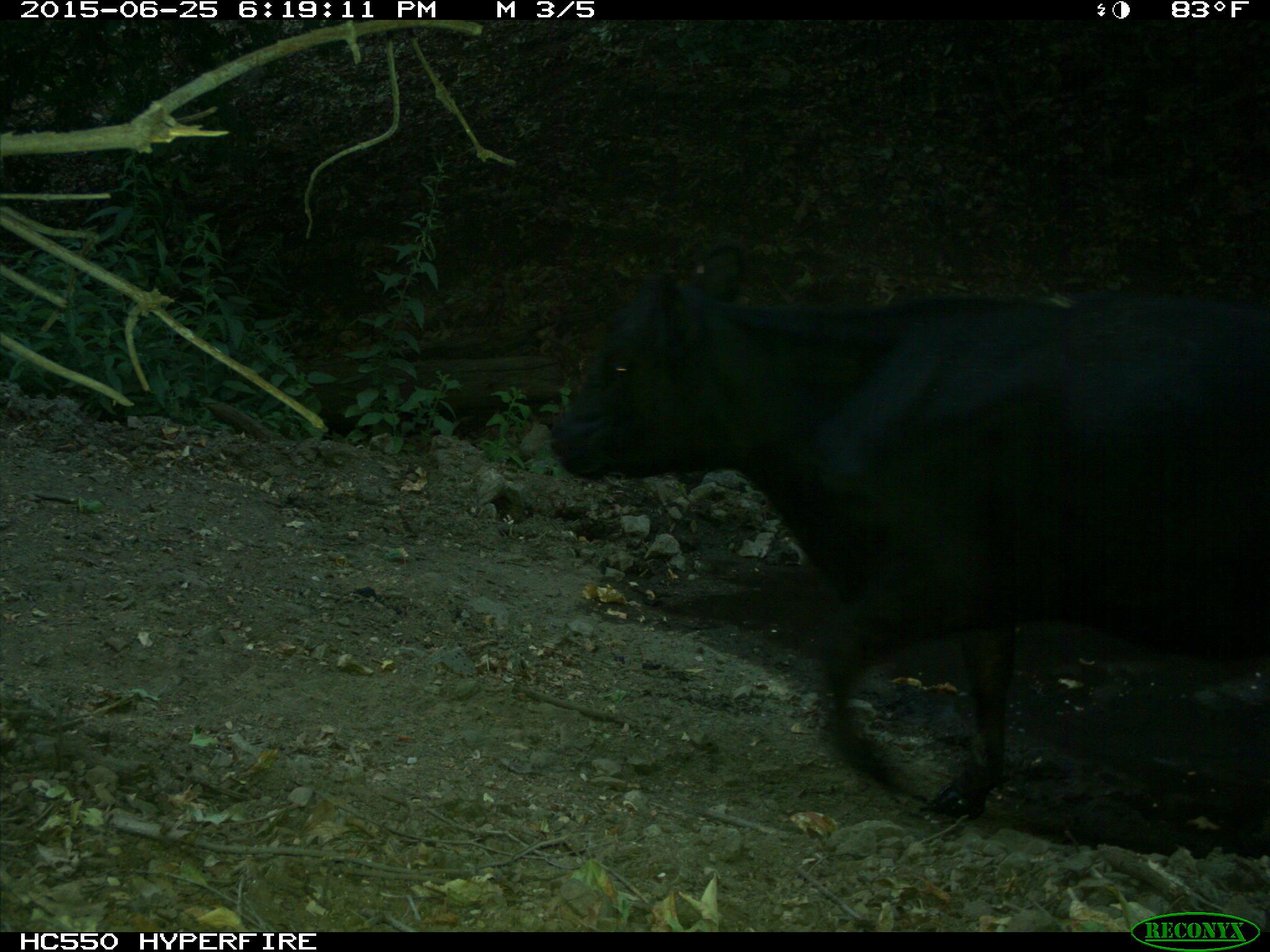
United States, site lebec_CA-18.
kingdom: Animalia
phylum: Chordata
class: Mammalia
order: Artiodactyla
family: Bovidae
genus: Bos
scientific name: Bos taurus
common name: domestic cow